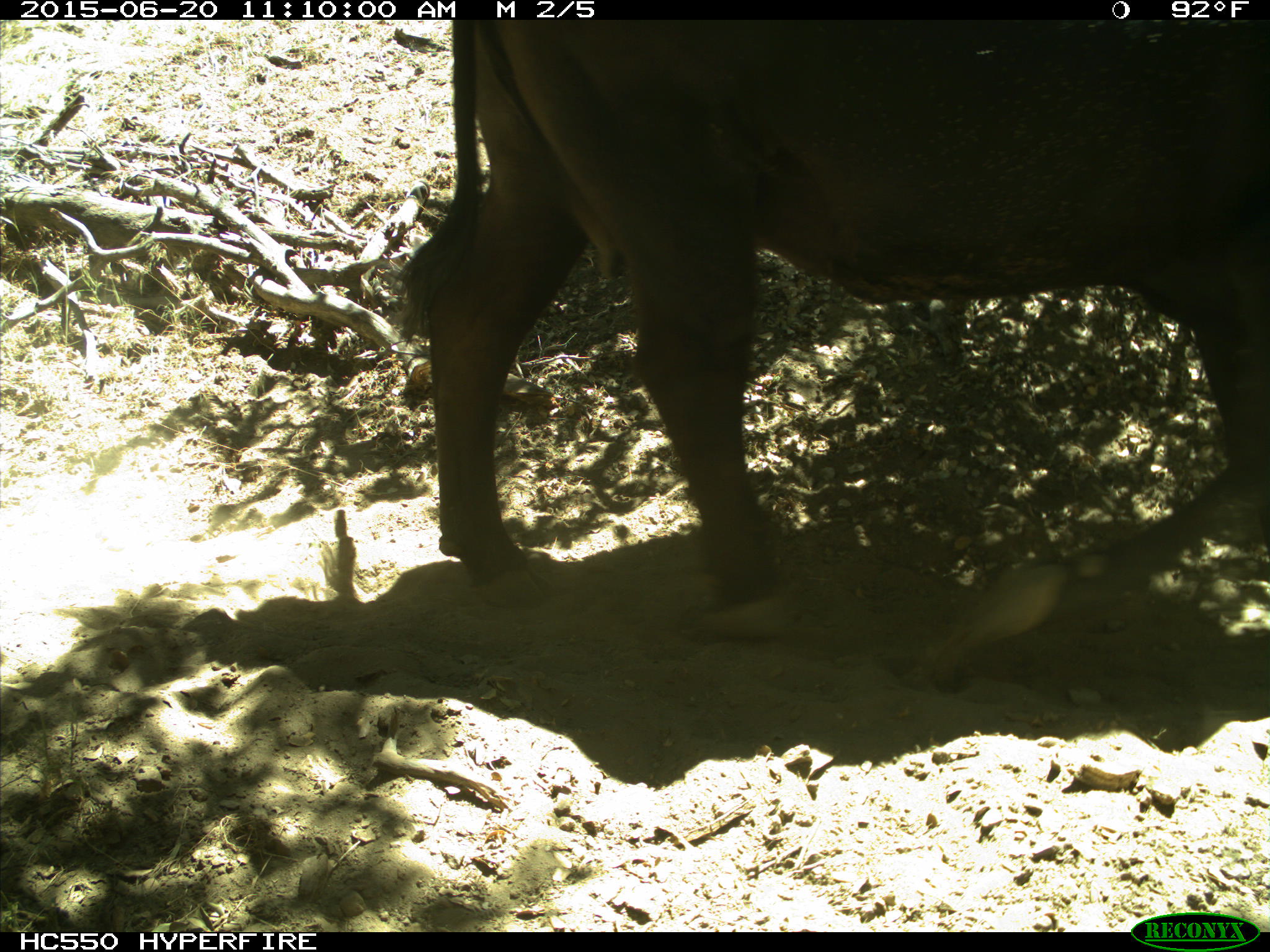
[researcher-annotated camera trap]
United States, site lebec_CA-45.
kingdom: Animalia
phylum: Chordata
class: Mammalia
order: Artiodactyla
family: Bovidae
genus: Bos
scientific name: Bos taurus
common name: domestic cow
Bos taurus (domestic cow).